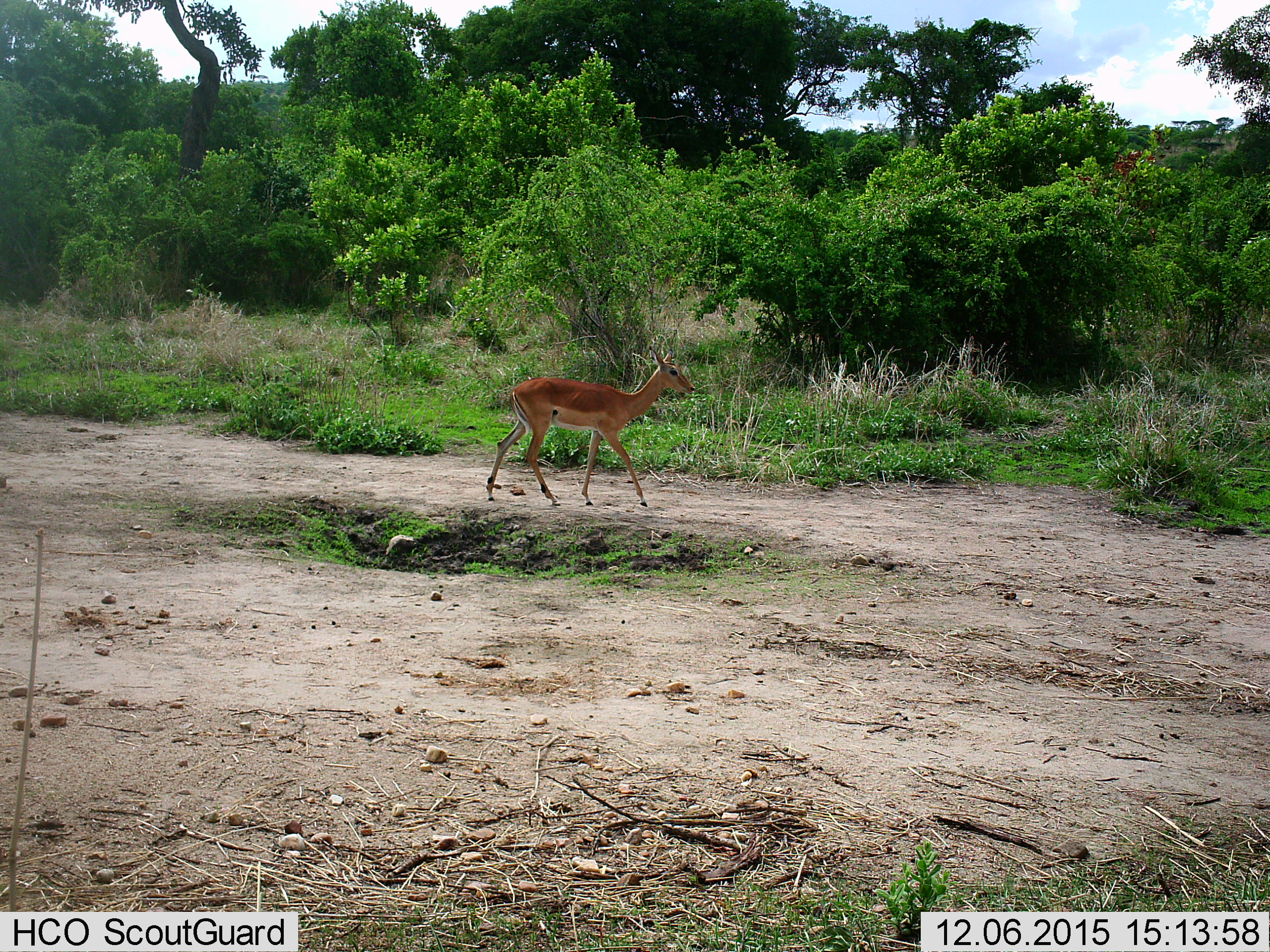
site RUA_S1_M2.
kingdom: Animalia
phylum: Chordata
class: Mammalia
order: Artiodactyla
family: Bovidae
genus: Aepyceros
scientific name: Aepyceros melampus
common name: impala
Impala (Aepyceros melampus), count 1. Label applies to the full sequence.